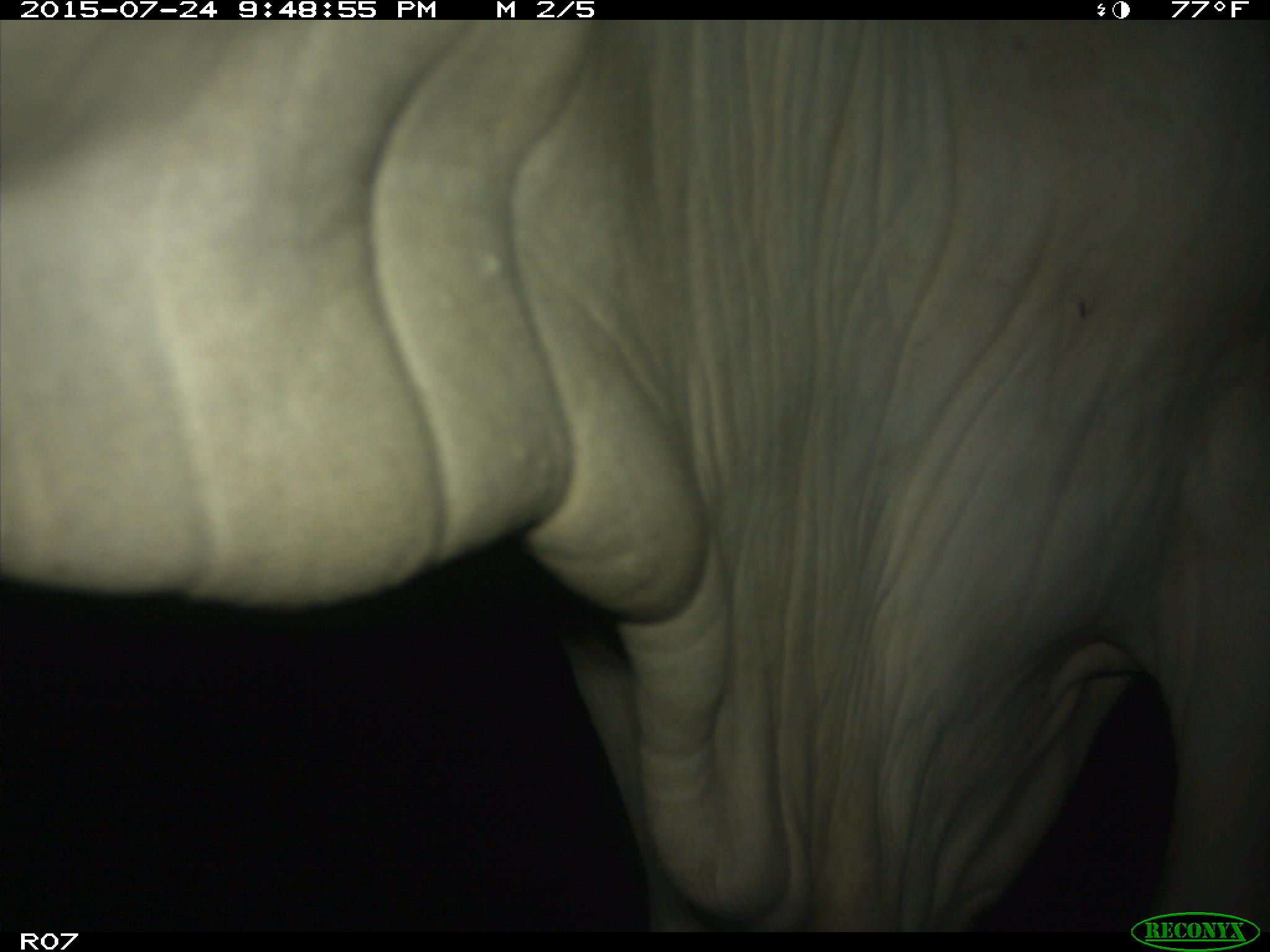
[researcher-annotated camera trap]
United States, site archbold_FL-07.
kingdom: Animalia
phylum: Chordata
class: Mammalia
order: Artiodactyla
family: Bovidae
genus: Bos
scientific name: Bos taurus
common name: domestic cow